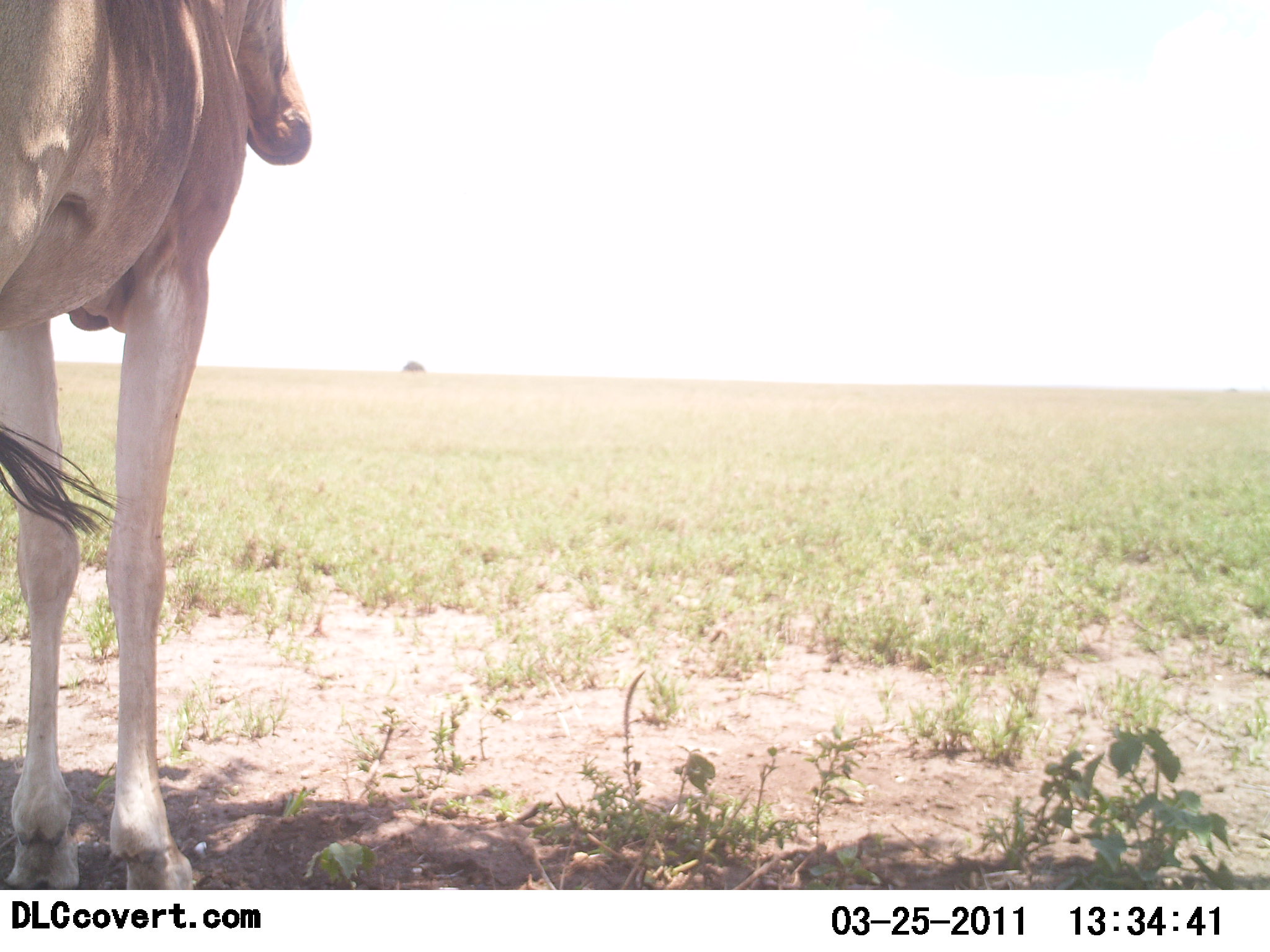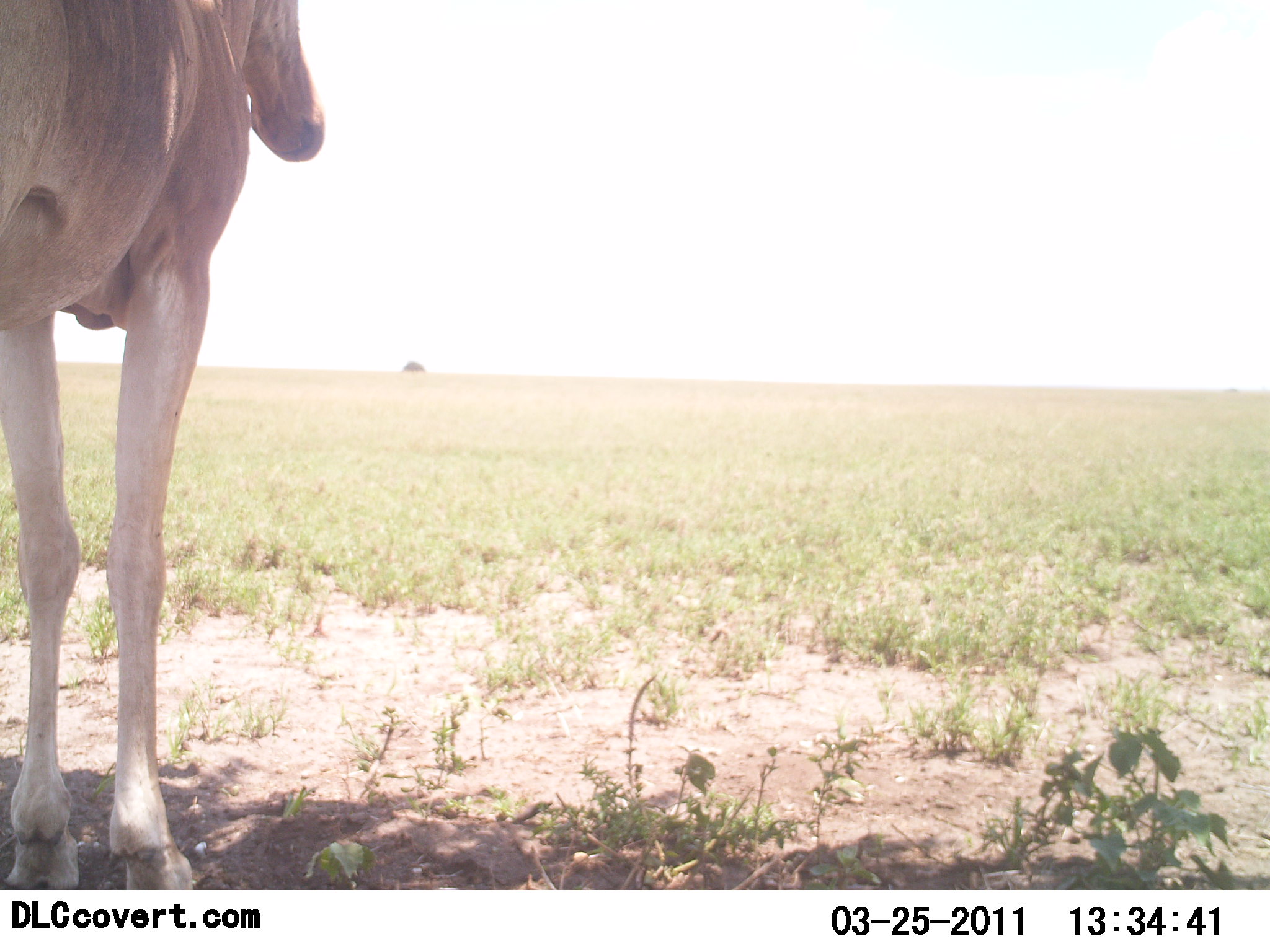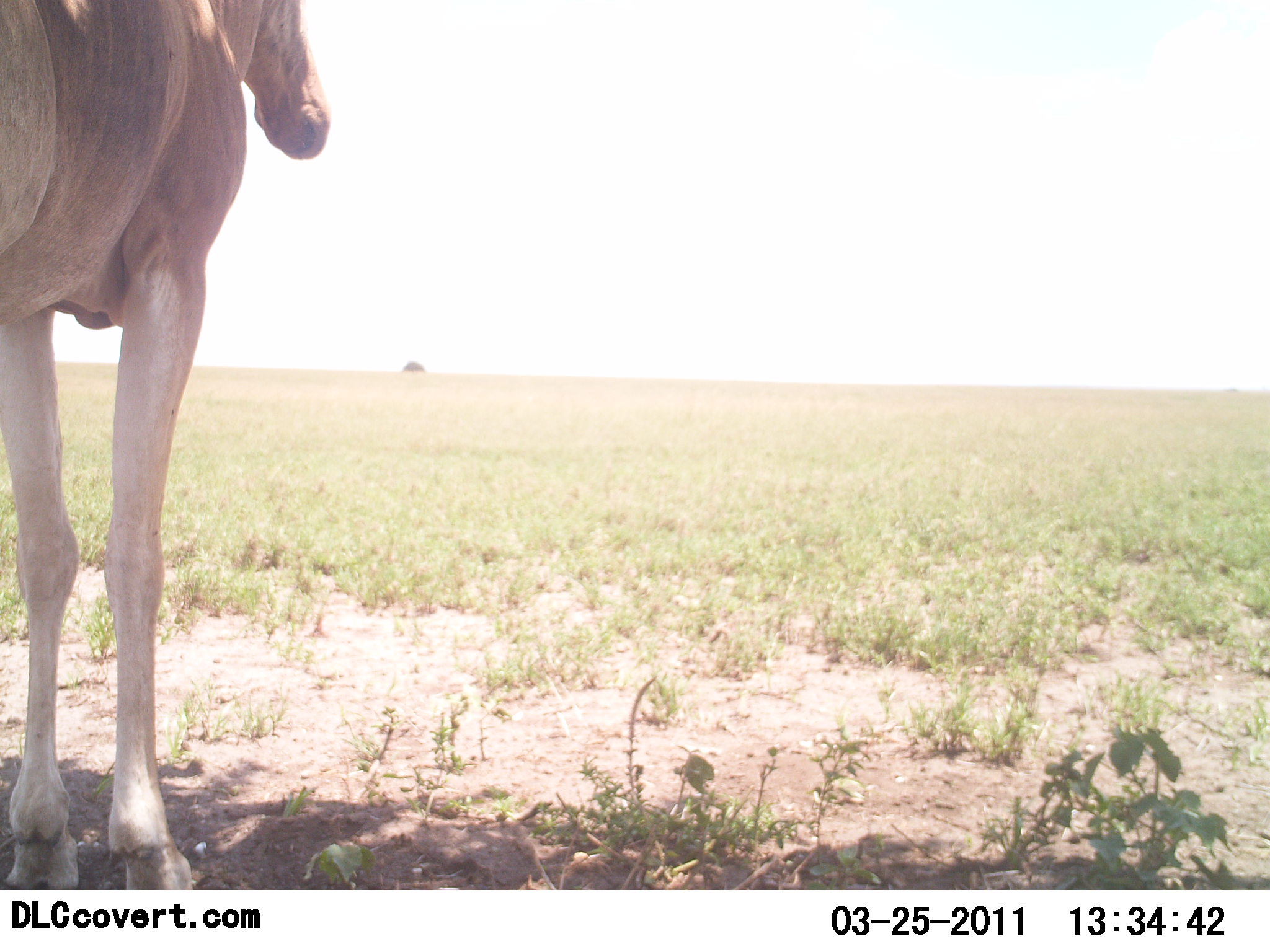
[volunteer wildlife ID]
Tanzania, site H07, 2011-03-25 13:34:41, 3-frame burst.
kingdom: Animalia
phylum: Chordata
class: Mammalia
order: Artiodactyla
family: Bovidae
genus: Alcelaphus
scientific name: Alcelaphus buselaphus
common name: hartebeest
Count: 1.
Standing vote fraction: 89%.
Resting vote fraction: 11%.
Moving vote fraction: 0%.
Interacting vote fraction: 0%.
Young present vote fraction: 0%.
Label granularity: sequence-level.